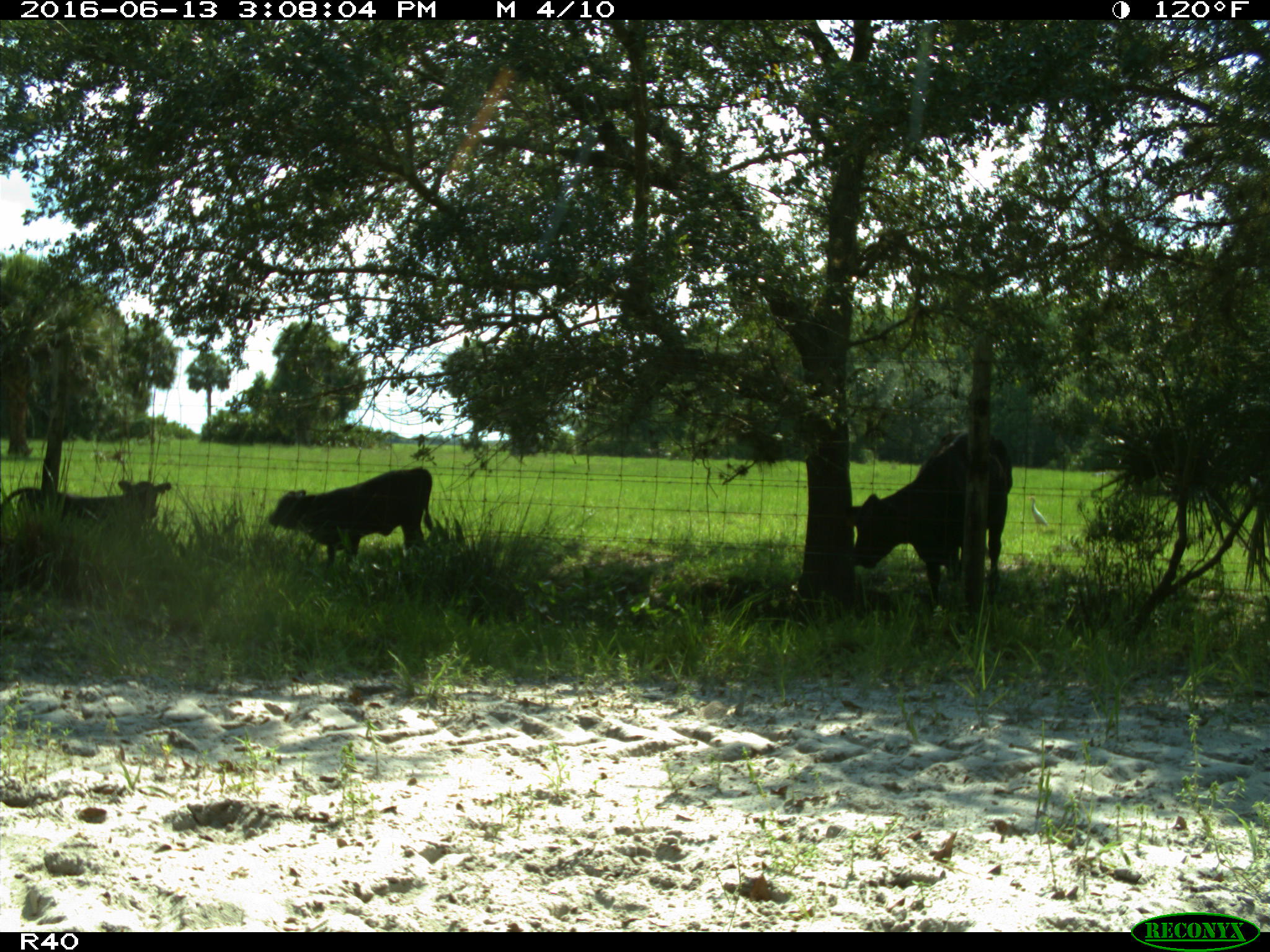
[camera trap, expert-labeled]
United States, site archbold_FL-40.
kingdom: Animalia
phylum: Chordata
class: Mammalia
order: Artiodactyla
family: Bovidae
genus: Bos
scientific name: Bos taurus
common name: domestic cow